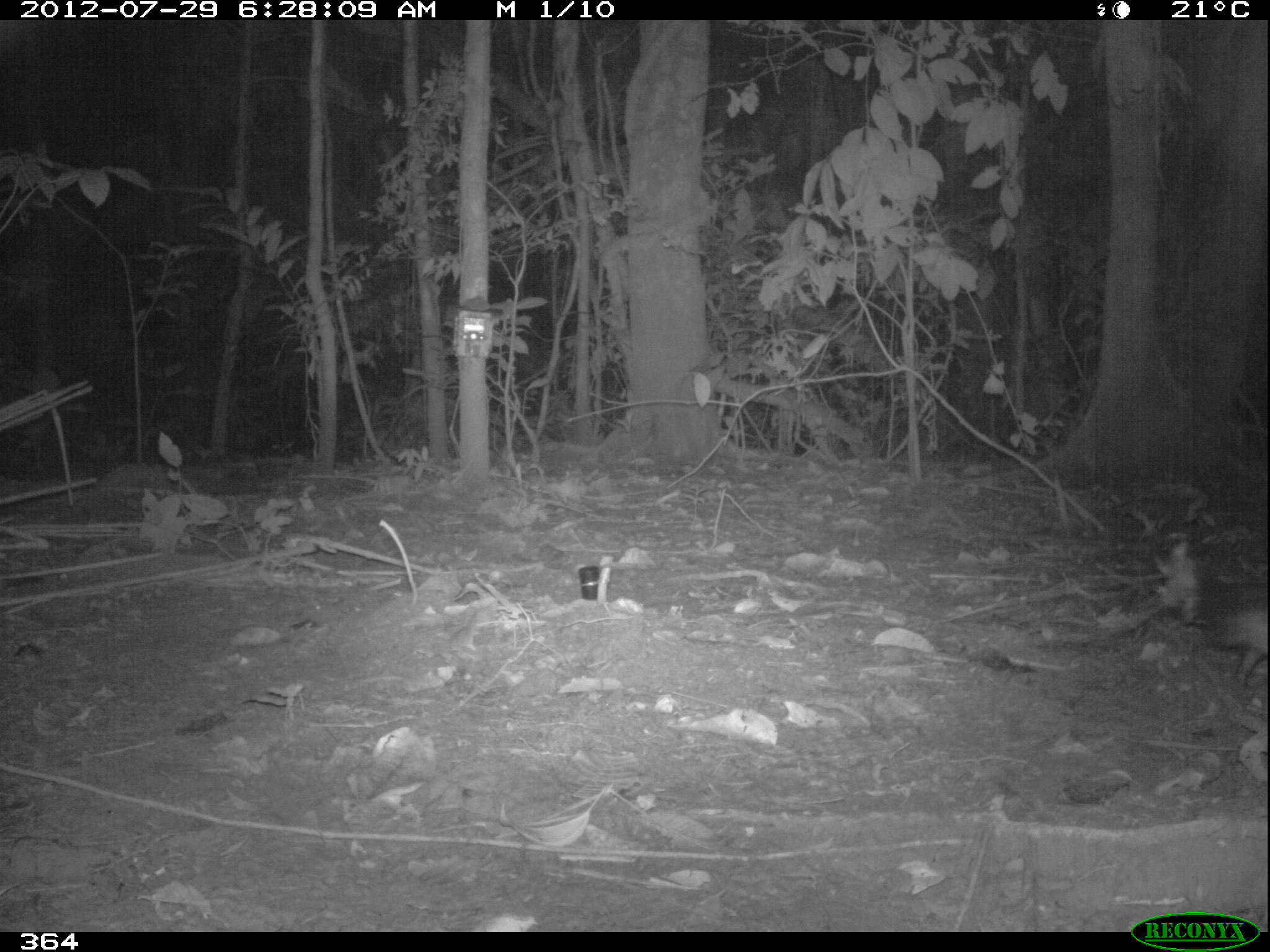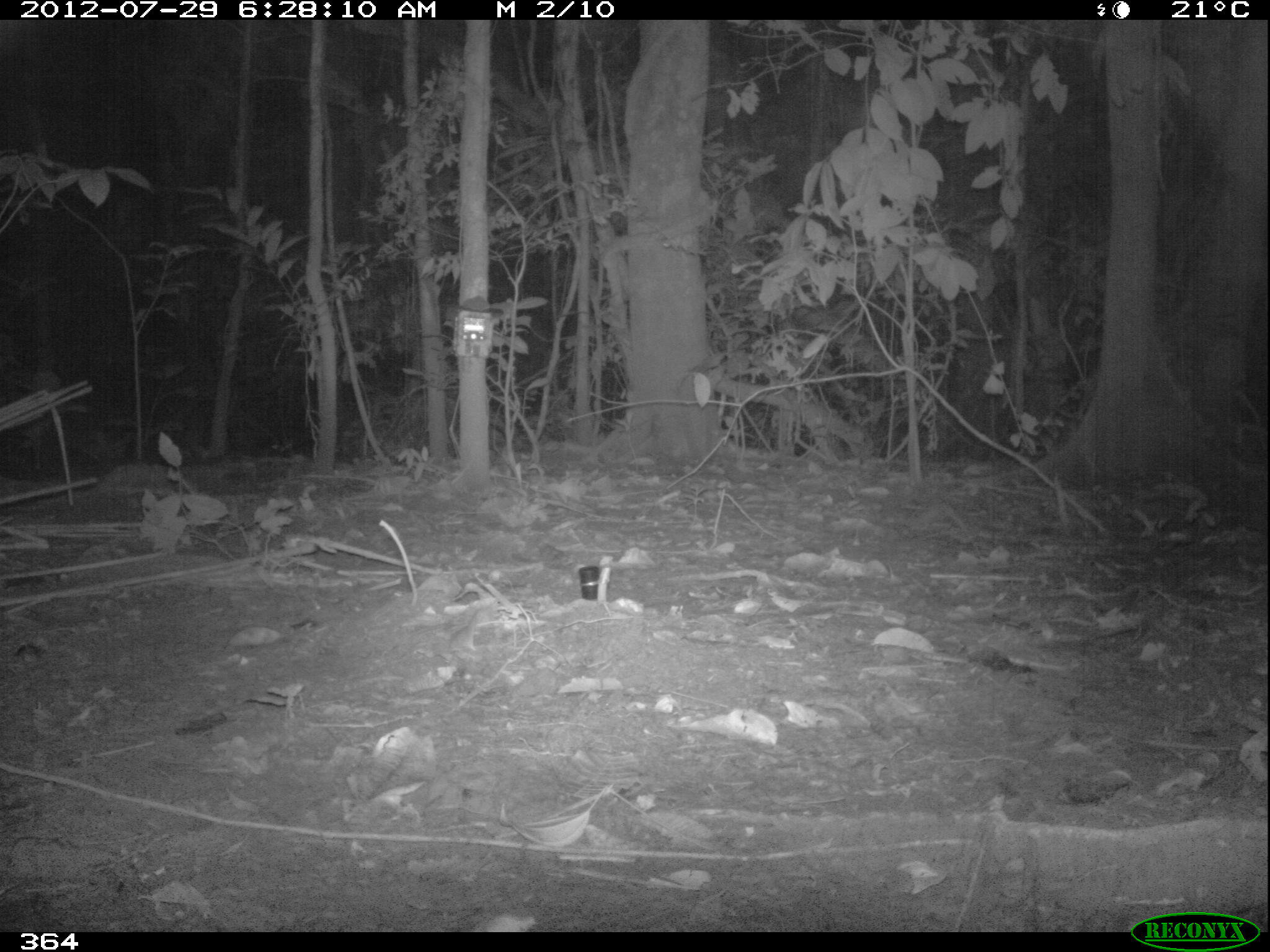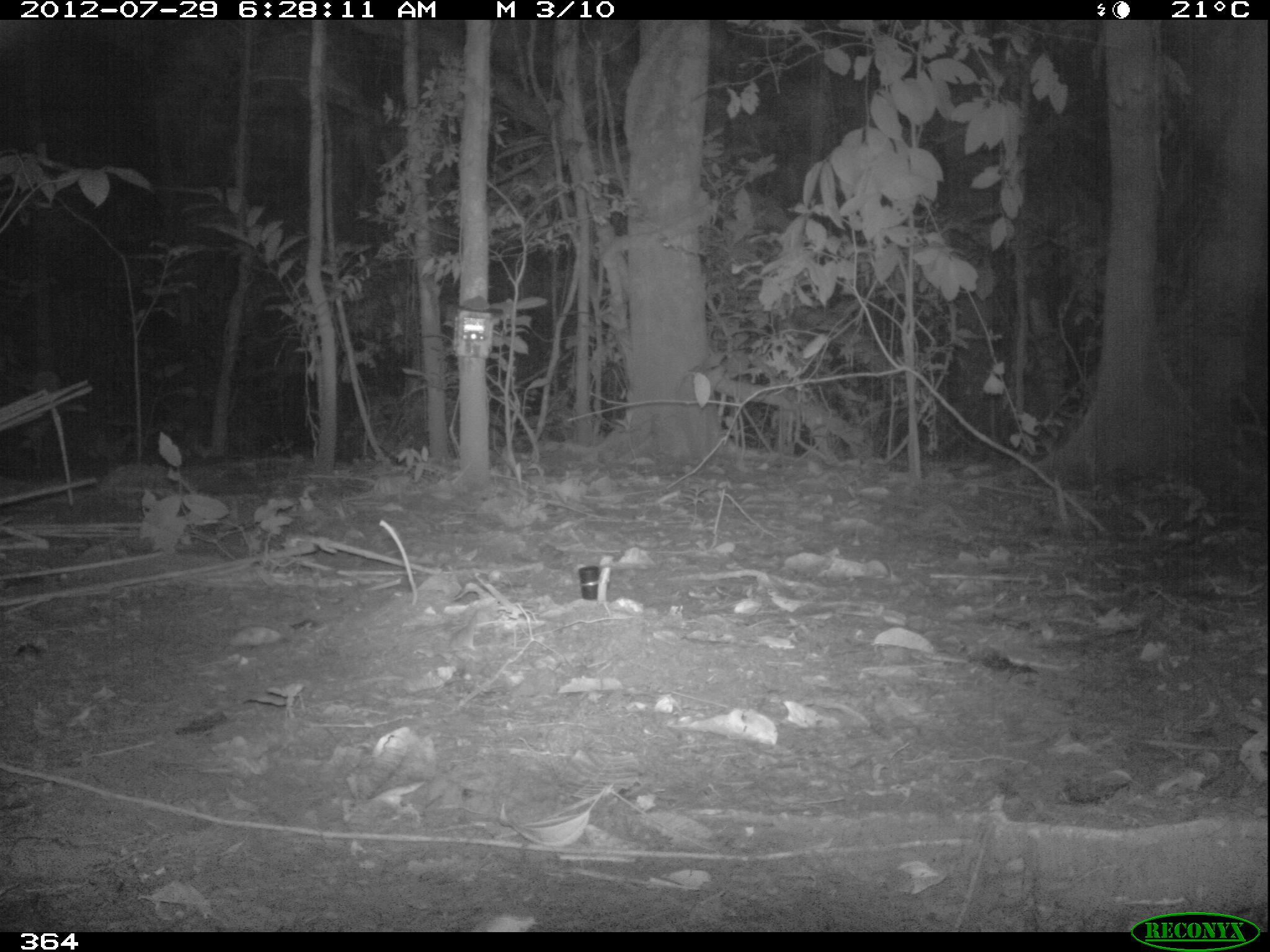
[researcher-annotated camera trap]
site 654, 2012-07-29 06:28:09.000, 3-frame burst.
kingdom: Animalia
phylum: Chordata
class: Aves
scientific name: Aves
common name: bird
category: unknown bird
Unknown bird (bird) (Aves).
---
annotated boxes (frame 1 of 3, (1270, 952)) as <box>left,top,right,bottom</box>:
unknown bird: <box>1201,603,1270,682</box>